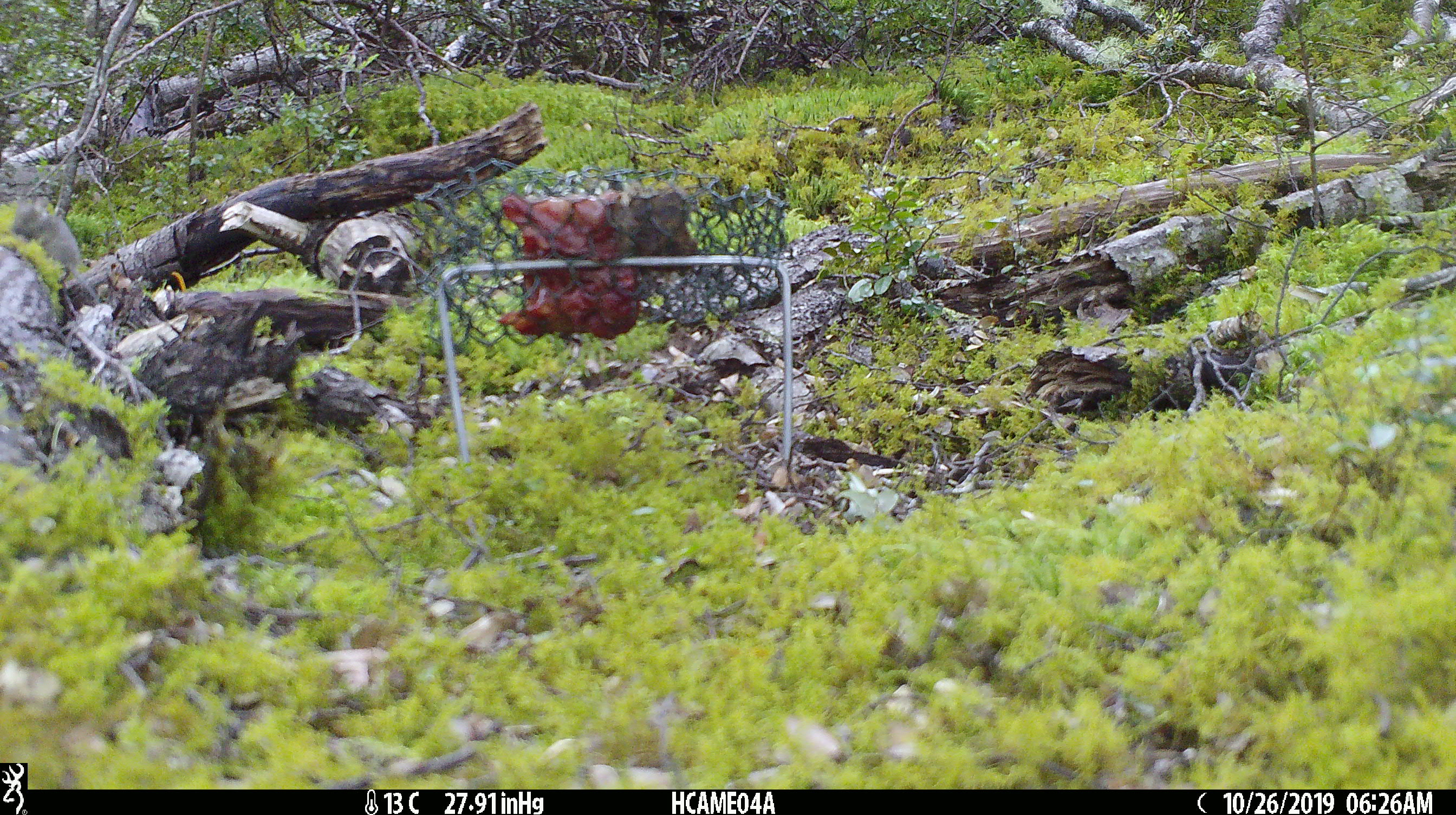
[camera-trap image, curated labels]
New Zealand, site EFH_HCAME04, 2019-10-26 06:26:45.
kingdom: Animalia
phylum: Chordata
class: Mammalia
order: Rodentia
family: Muridae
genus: Mus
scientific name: Mus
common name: mouse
Mouse (Mus).